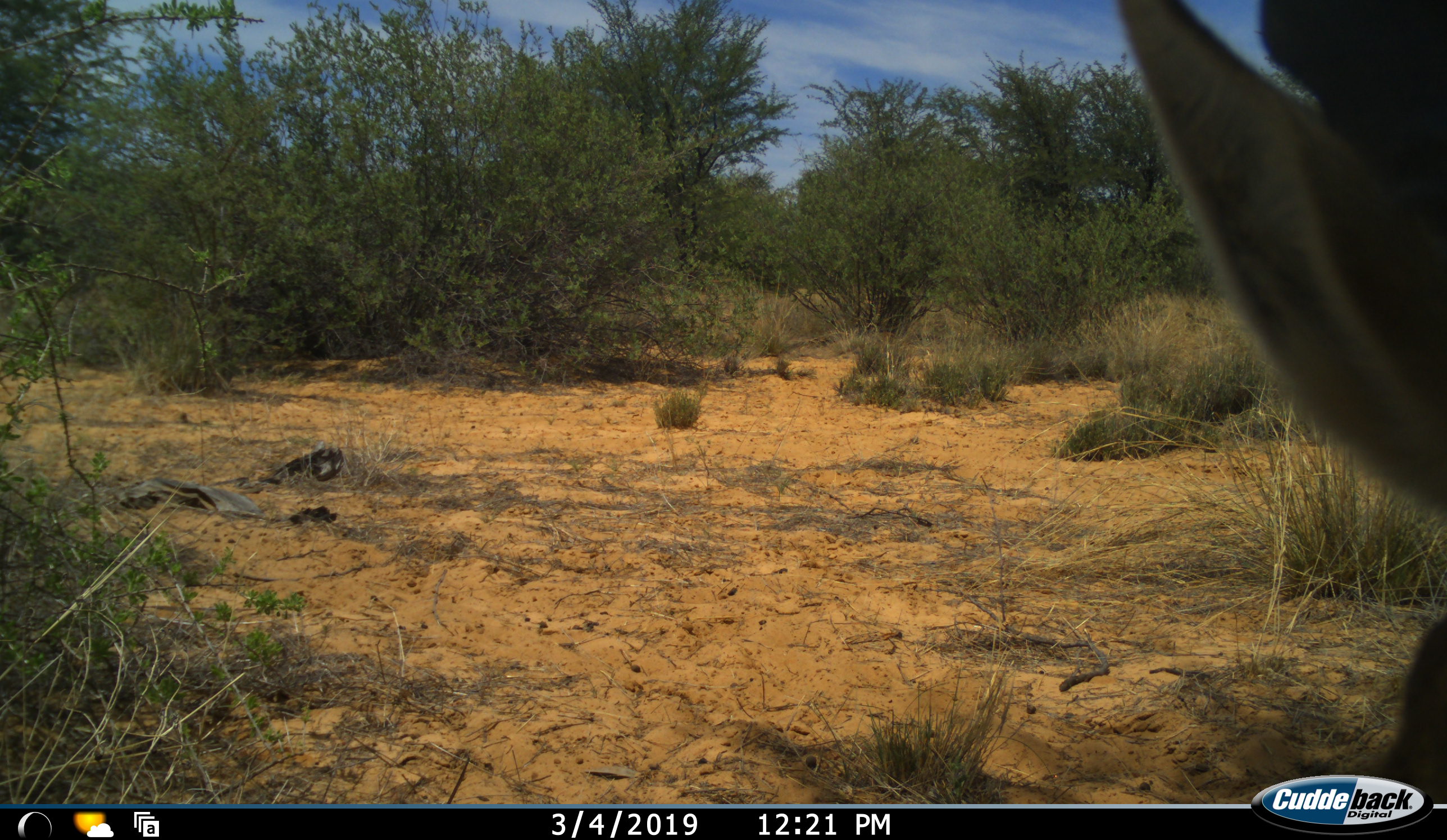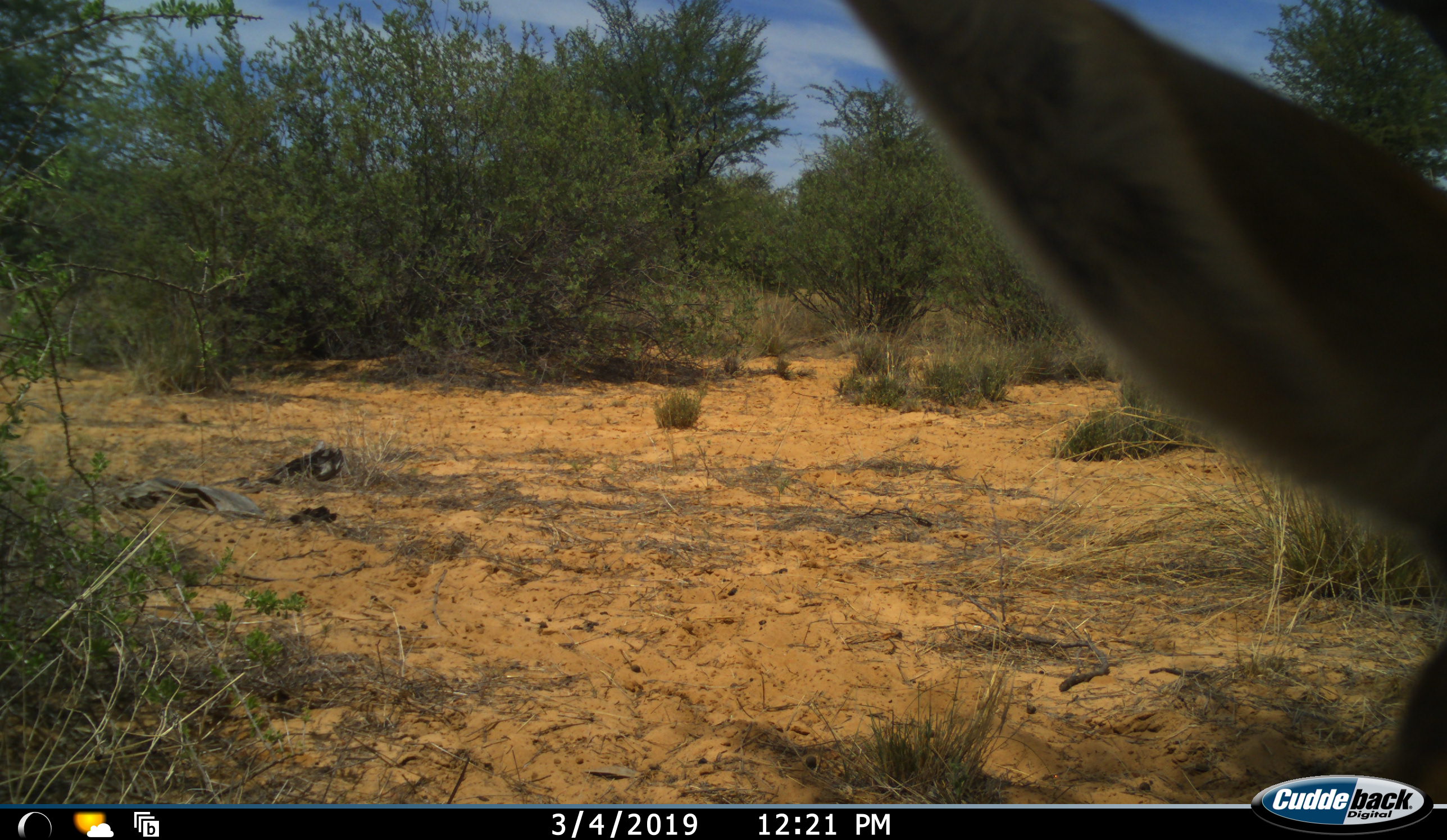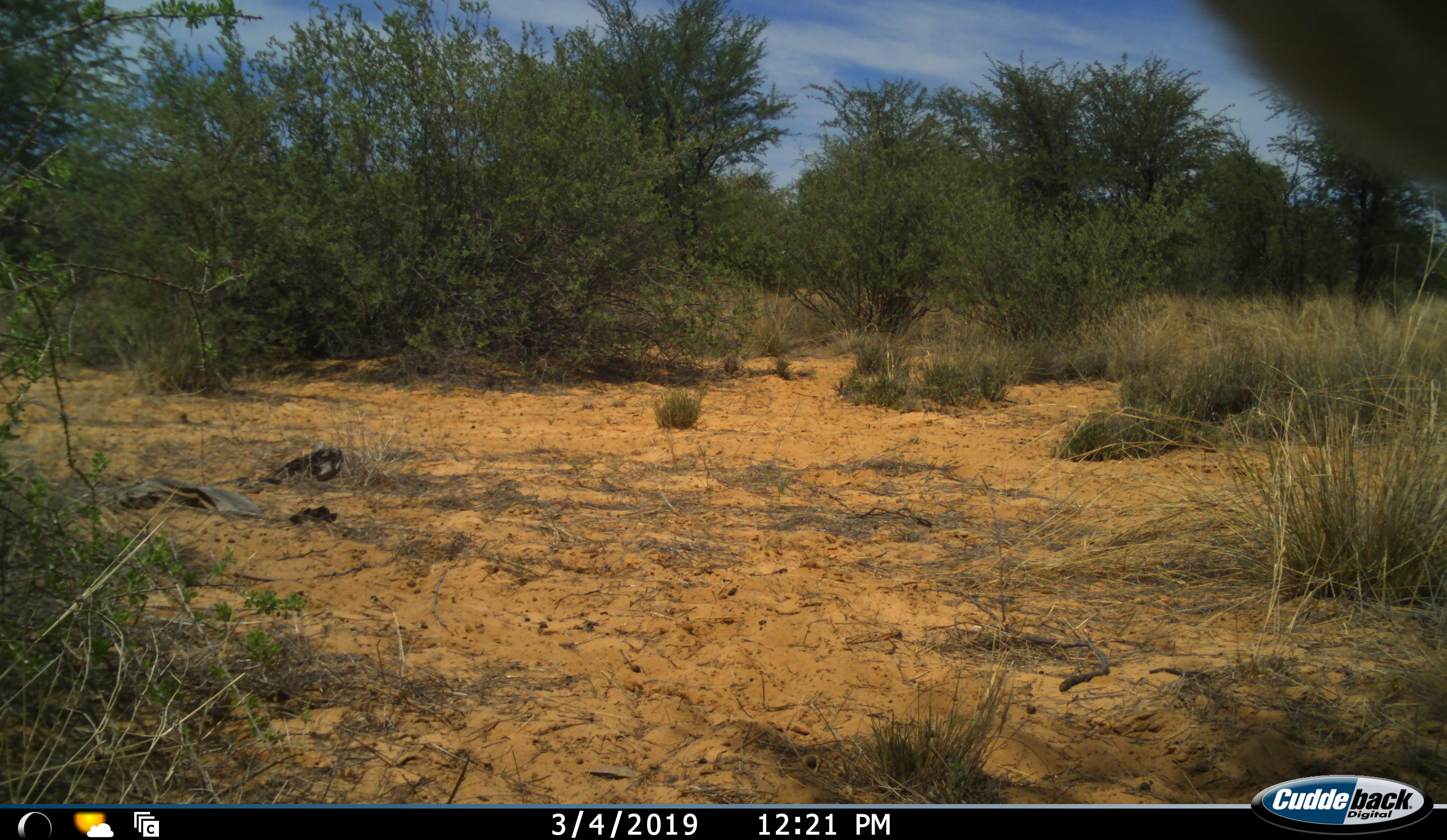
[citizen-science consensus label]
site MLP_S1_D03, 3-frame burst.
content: unidentified animal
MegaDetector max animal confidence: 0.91